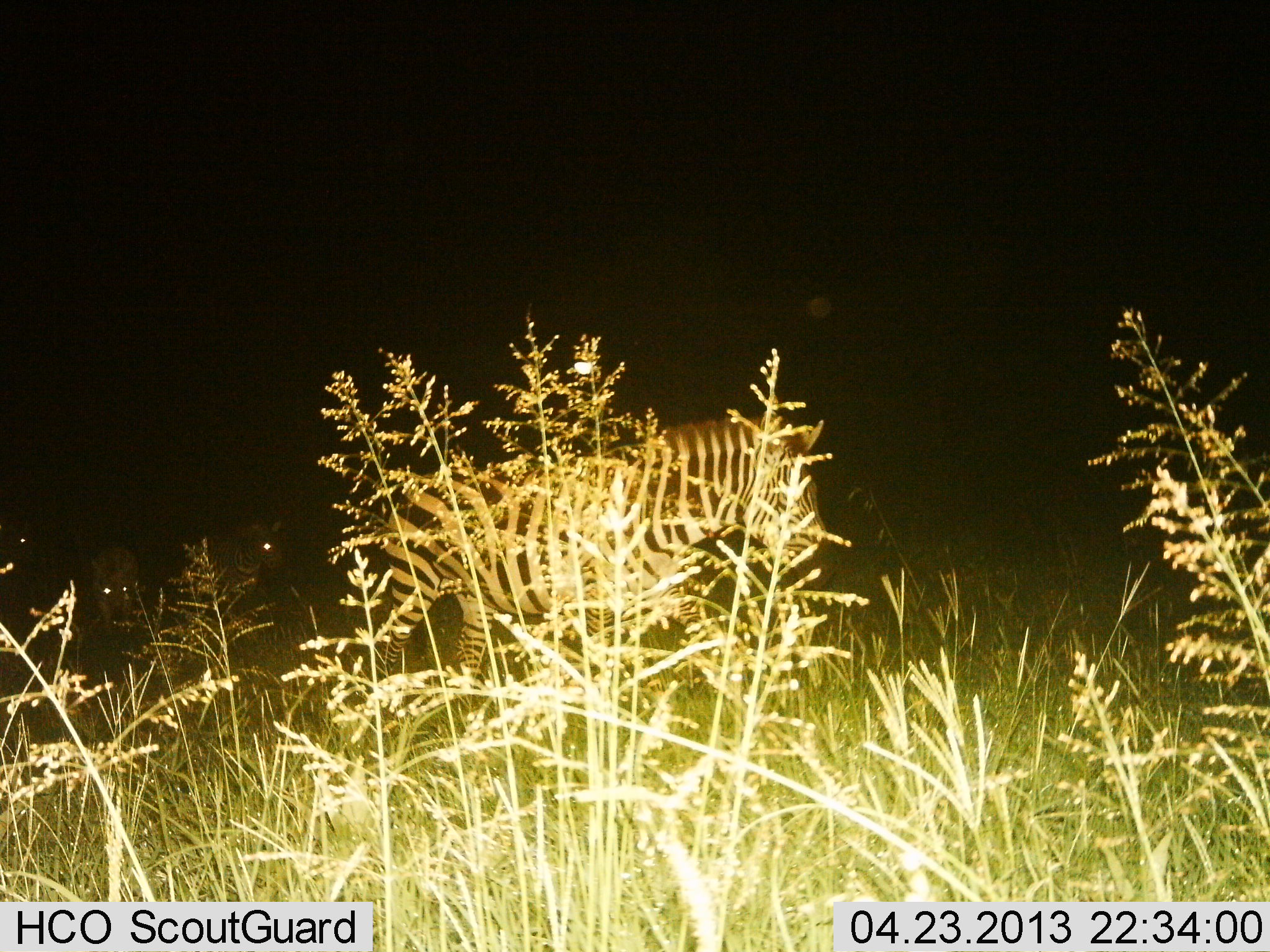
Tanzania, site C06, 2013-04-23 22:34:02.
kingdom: Animalia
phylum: Chordata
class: Mammalia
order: Perissodactyla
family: Equidae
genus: Equus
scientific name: Equus quagga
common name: plains zebra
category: zebra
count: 3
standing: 33%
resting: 0%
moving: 72%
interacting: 0%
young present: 0%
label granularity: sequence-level